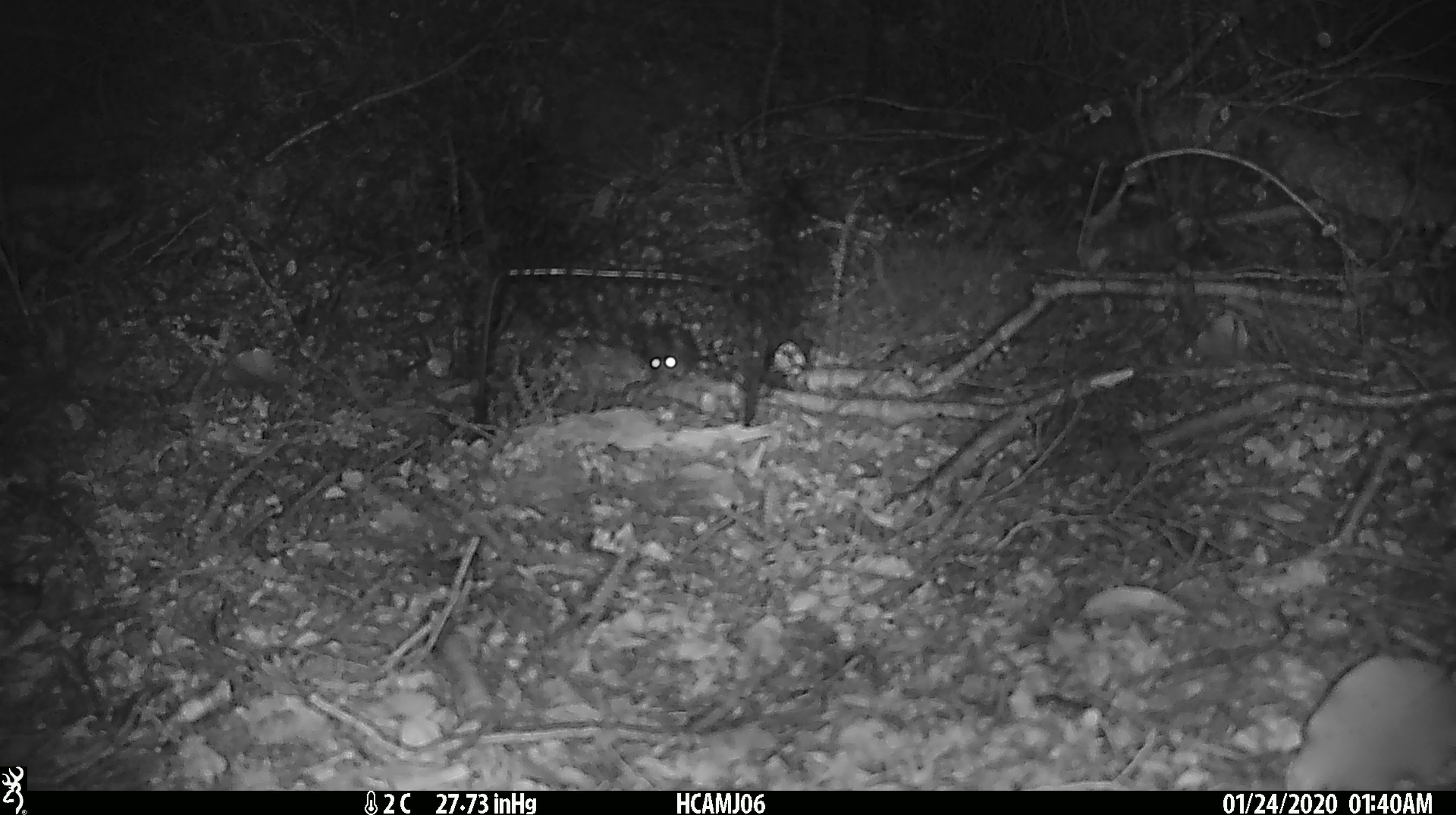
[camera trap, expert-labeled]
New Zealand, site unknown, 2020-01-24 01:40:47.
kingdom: Animalia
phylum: Chordata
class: Mammalia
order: Rodentia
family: Muridae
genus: Mus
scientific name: Mus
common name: mouse